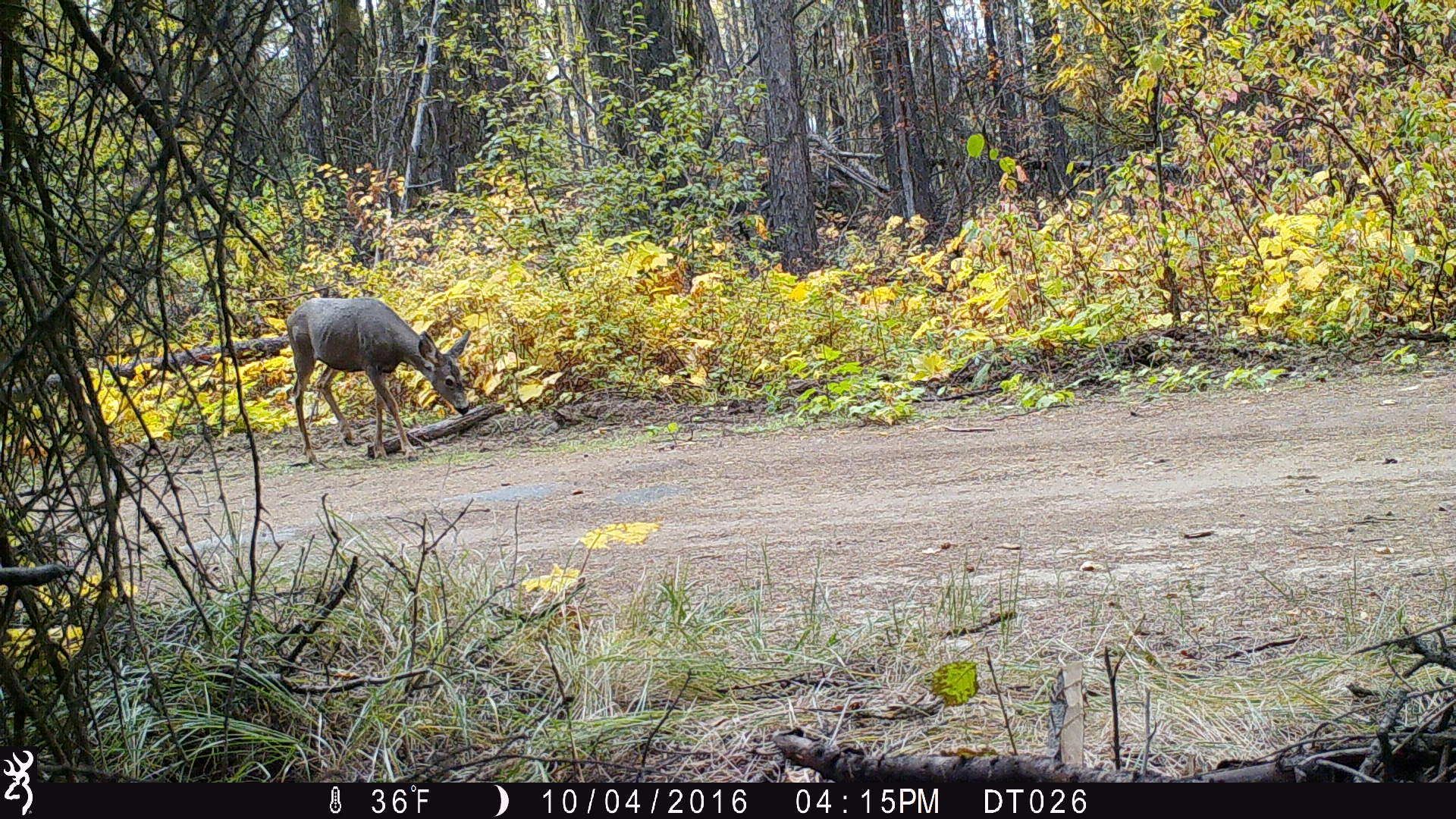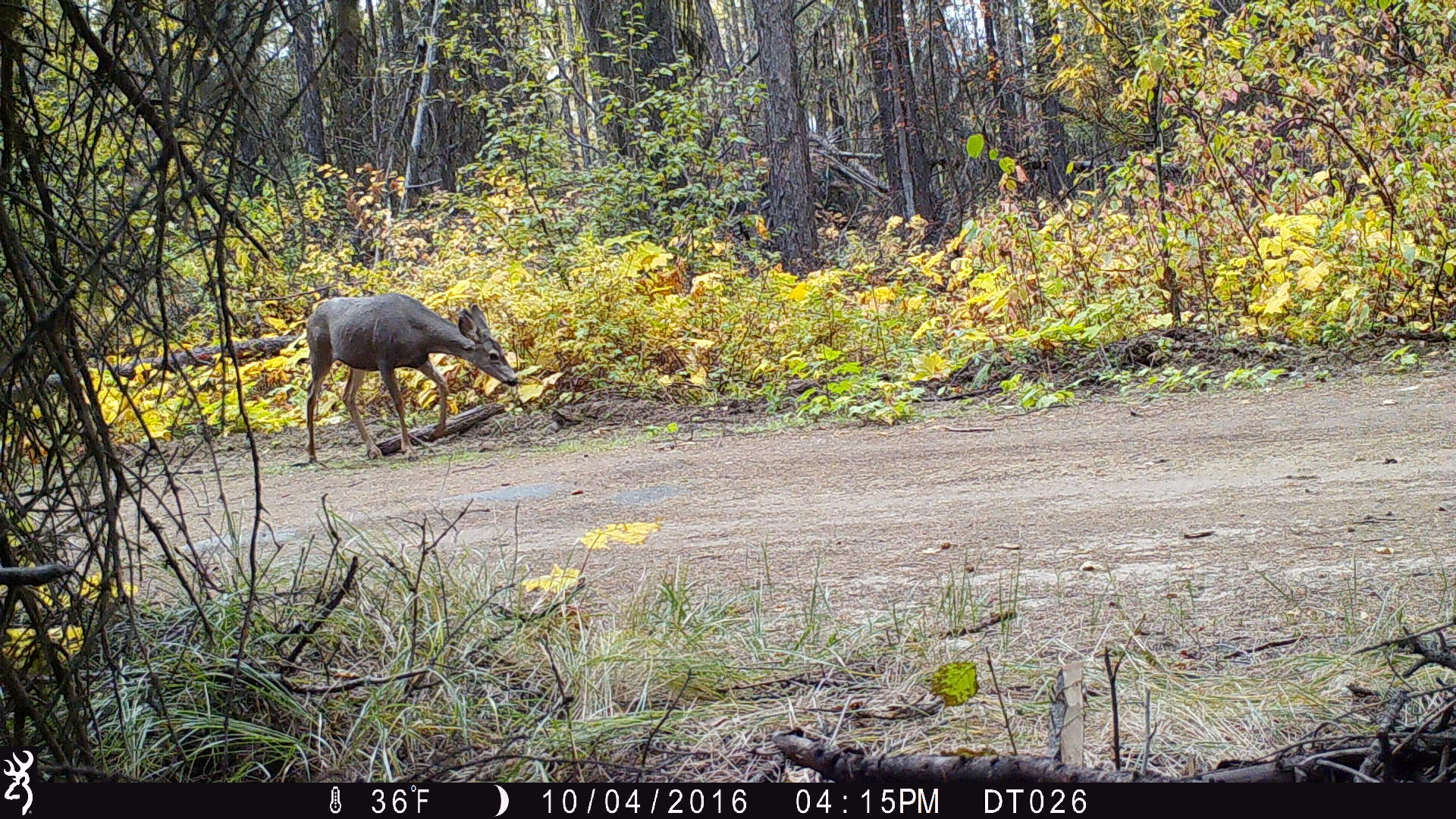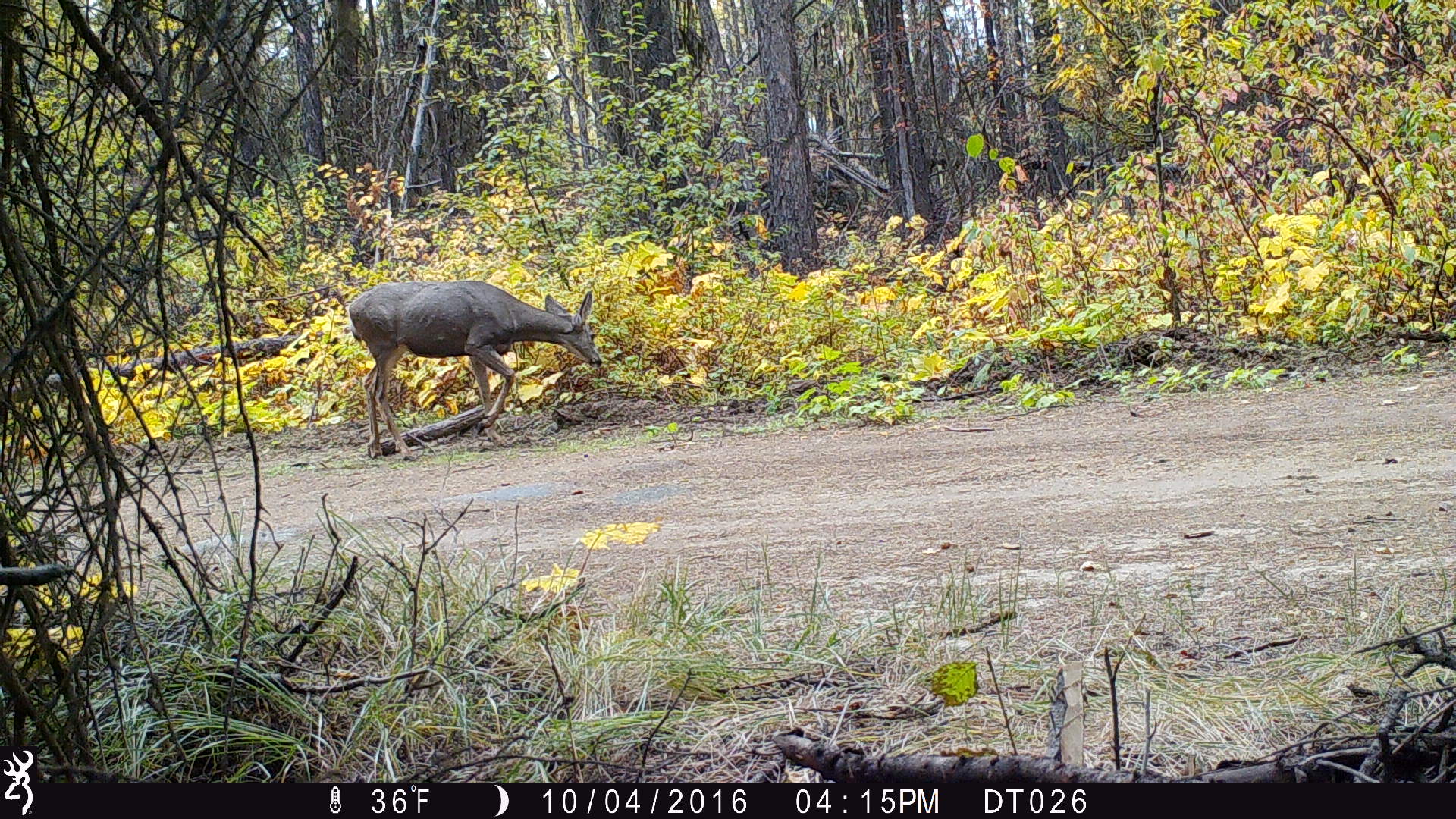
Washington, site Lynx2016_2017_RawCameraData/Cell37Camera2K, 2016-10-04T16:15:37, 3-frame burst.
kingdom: Animalia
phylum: Chordata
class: Mammalia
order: Artiodactyla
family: Cervidae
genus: Odocoileus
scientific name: Odocoileus hemionus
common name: mule deer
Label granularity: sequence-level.